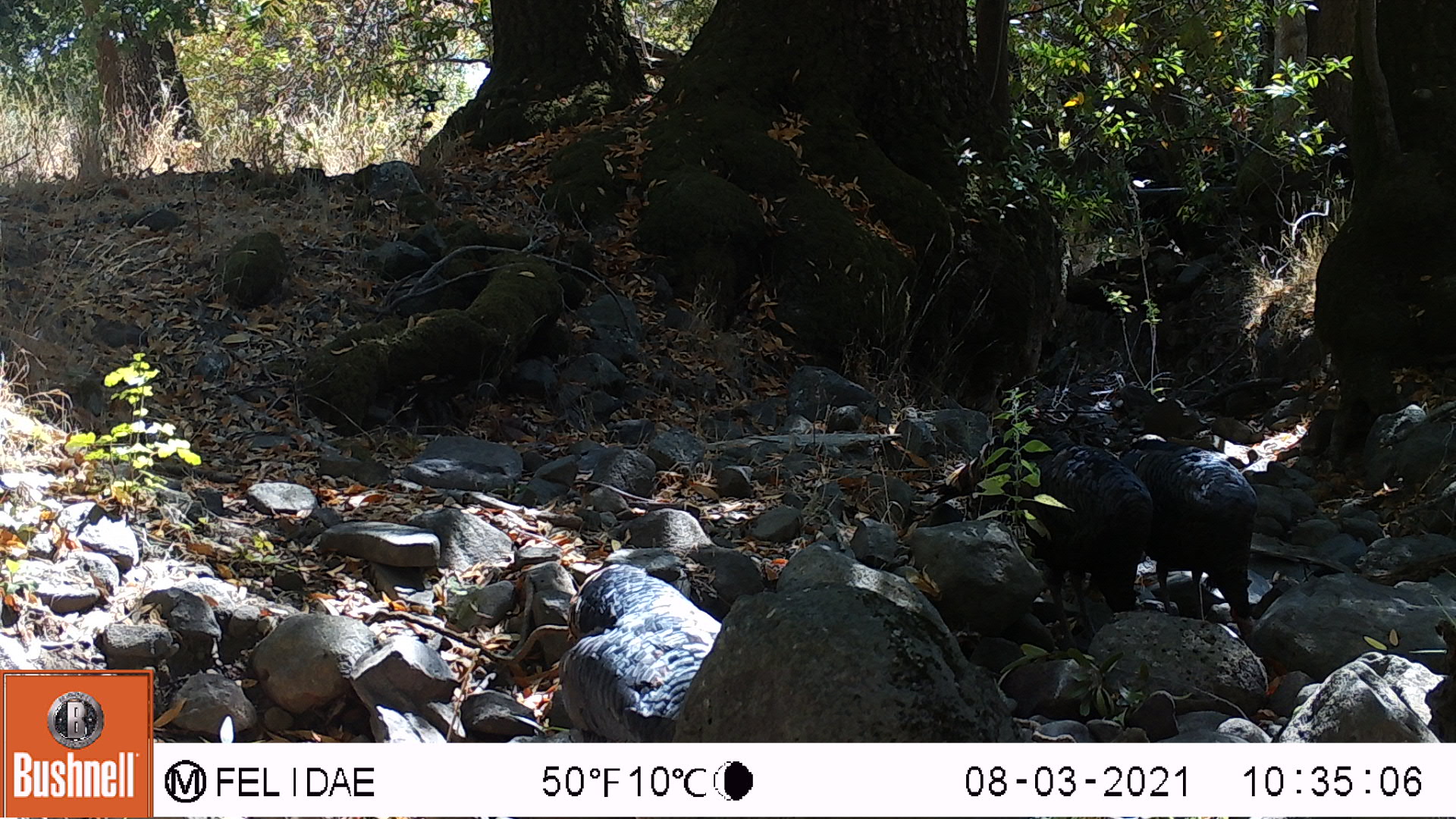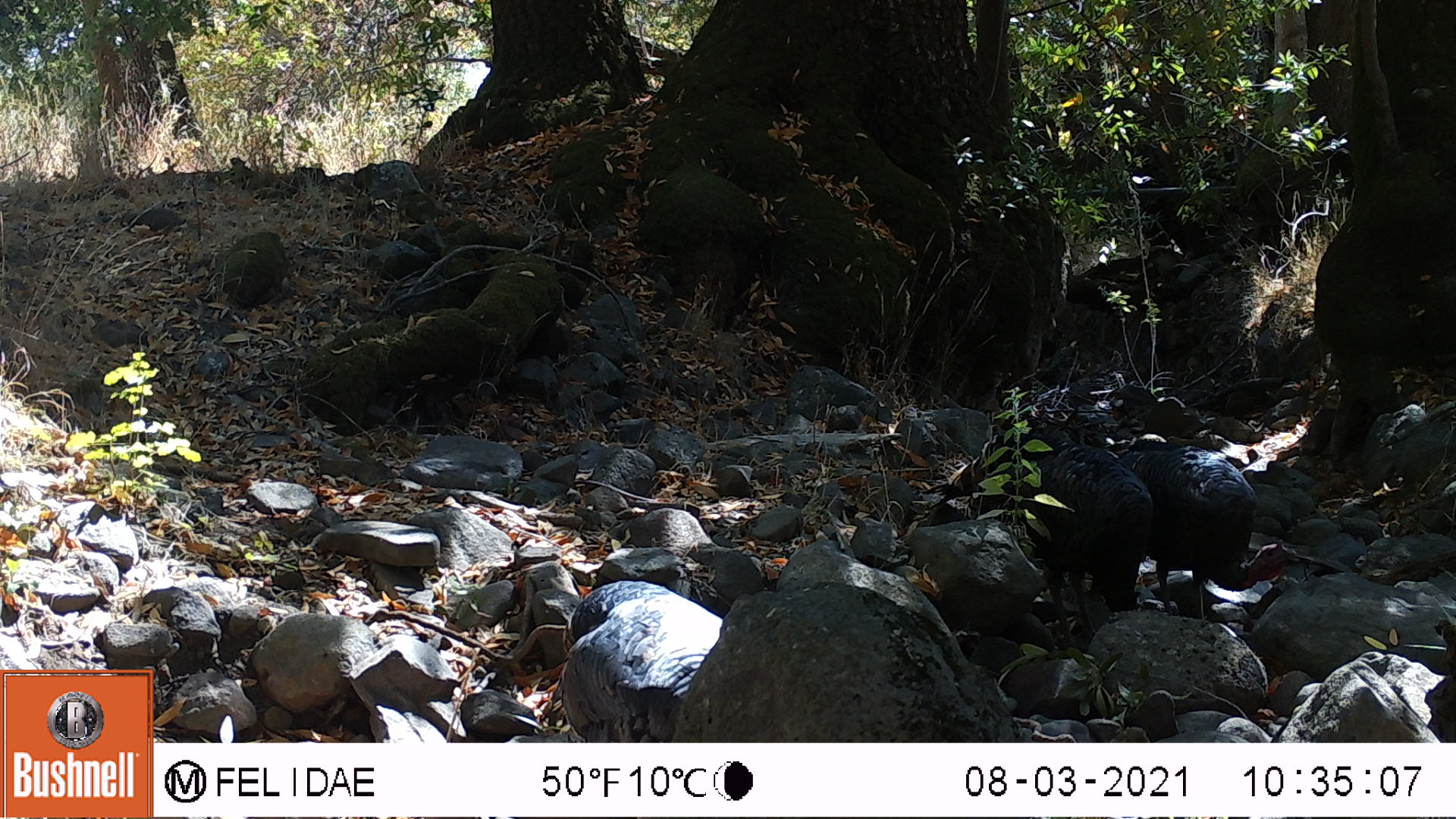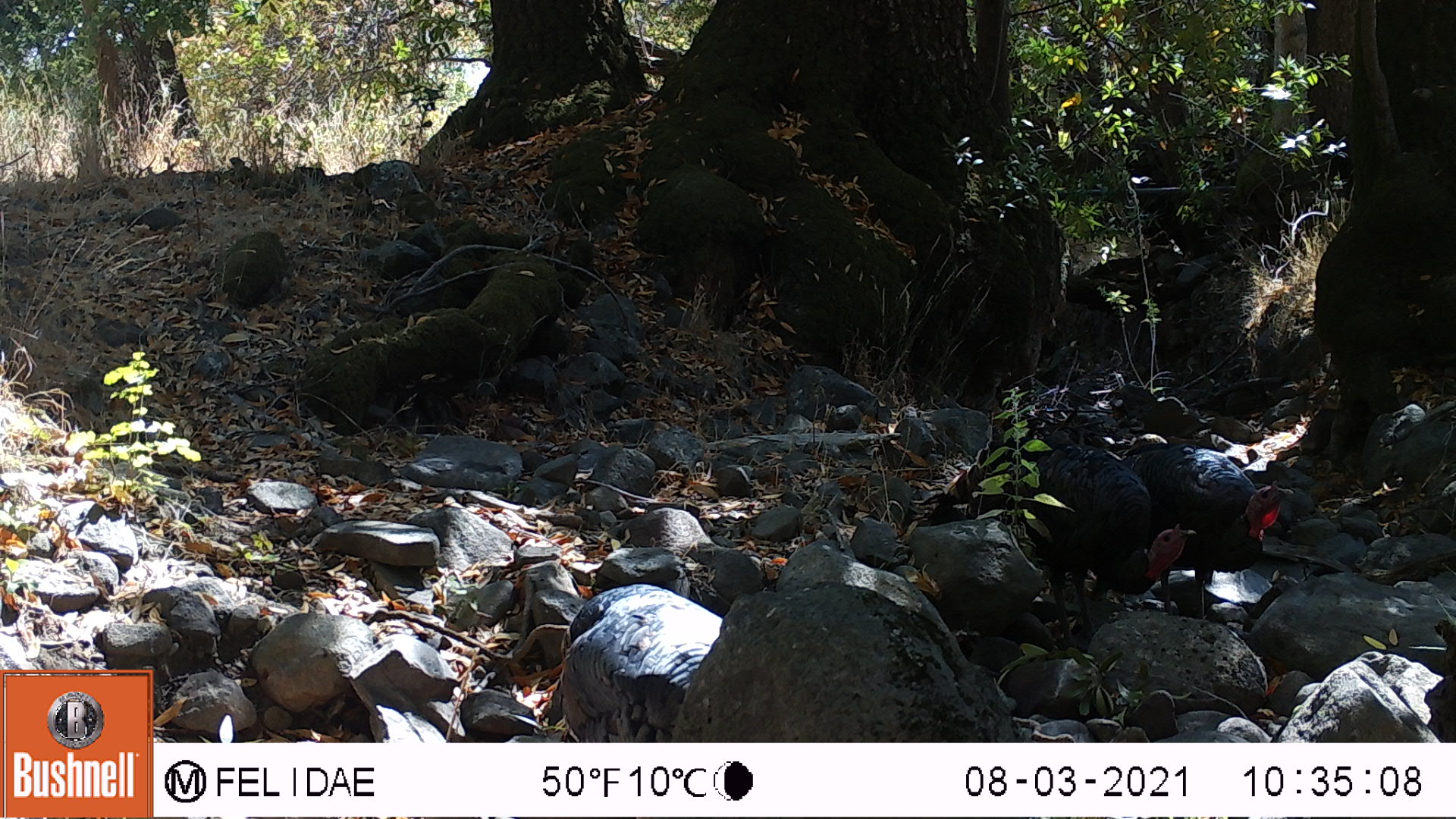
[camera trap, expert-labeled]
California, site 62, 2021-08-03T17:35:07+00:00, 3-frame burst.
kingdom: Animalia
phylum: Chordata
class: Aves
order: Galliformes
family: Phasianidae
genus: Meleagris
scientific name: Meleagris gallopavo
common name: turkey